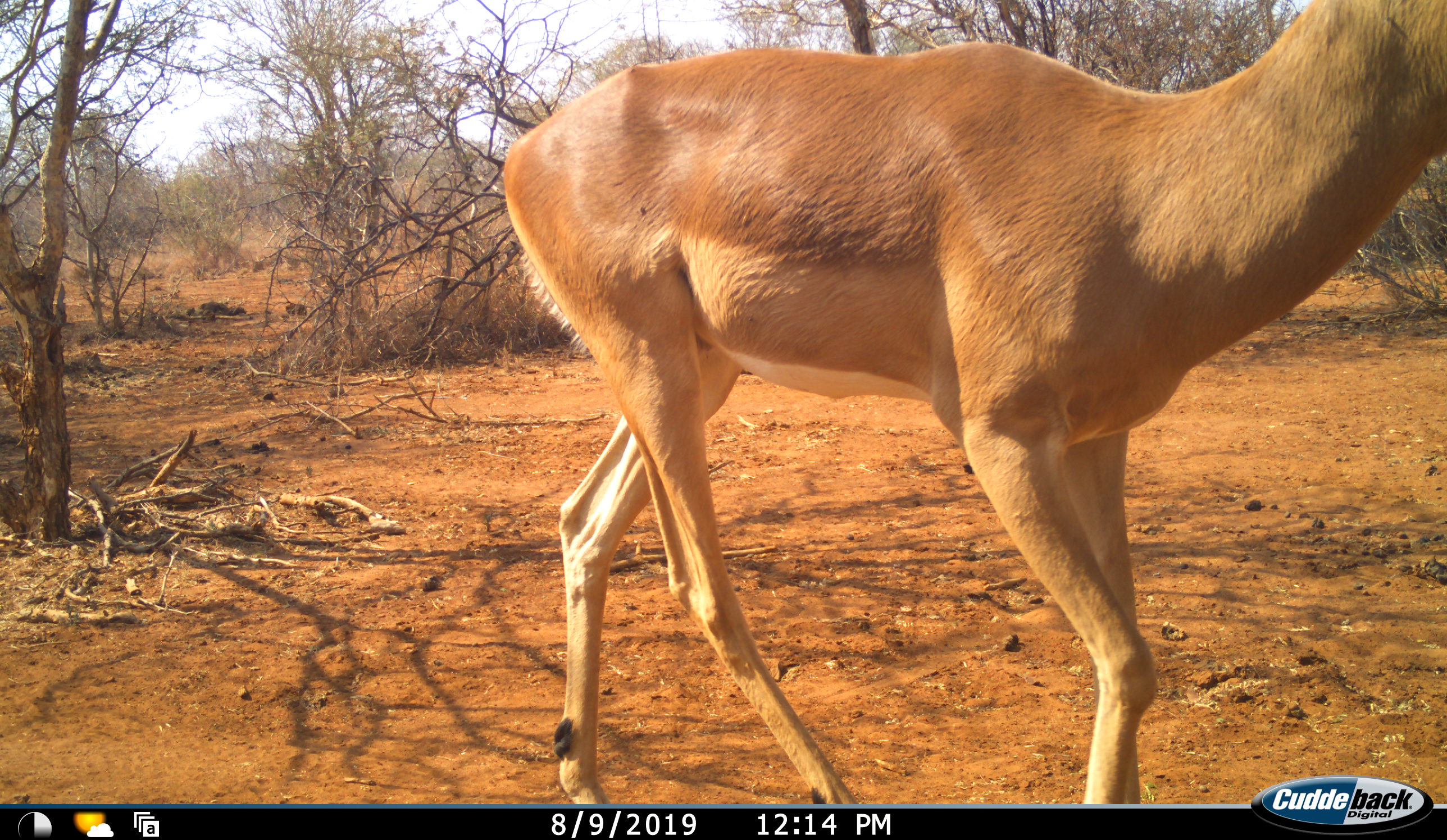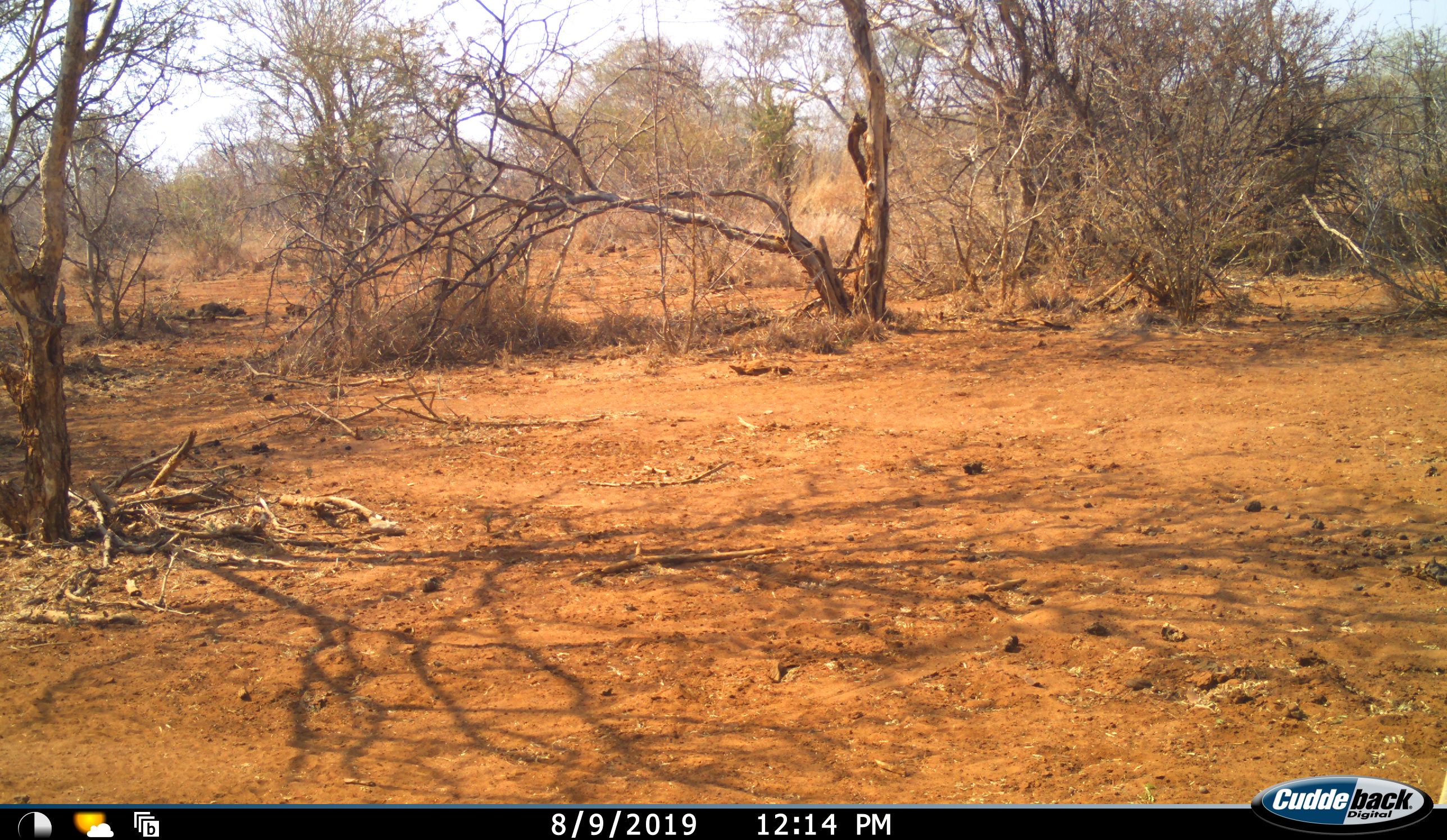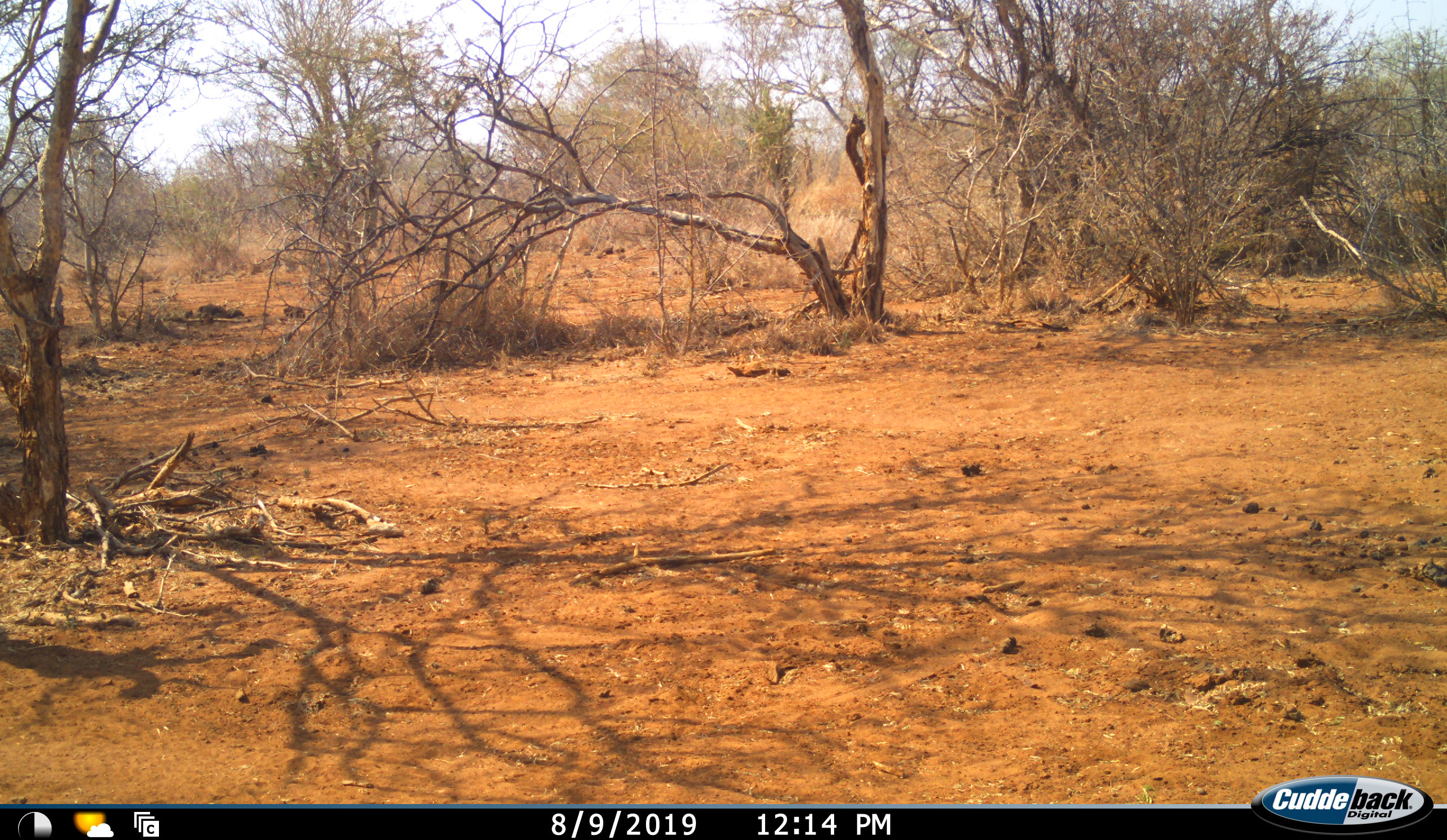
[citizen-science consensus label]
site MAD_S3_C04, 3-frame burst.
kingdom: Animalia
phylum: Chordata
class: Mammalia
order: Artiodactyla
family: Bovidae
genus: Aepyceros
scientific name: Aepyceros melampus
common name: impala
Impala (Aepyceros melampus), count 1. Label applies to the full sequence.